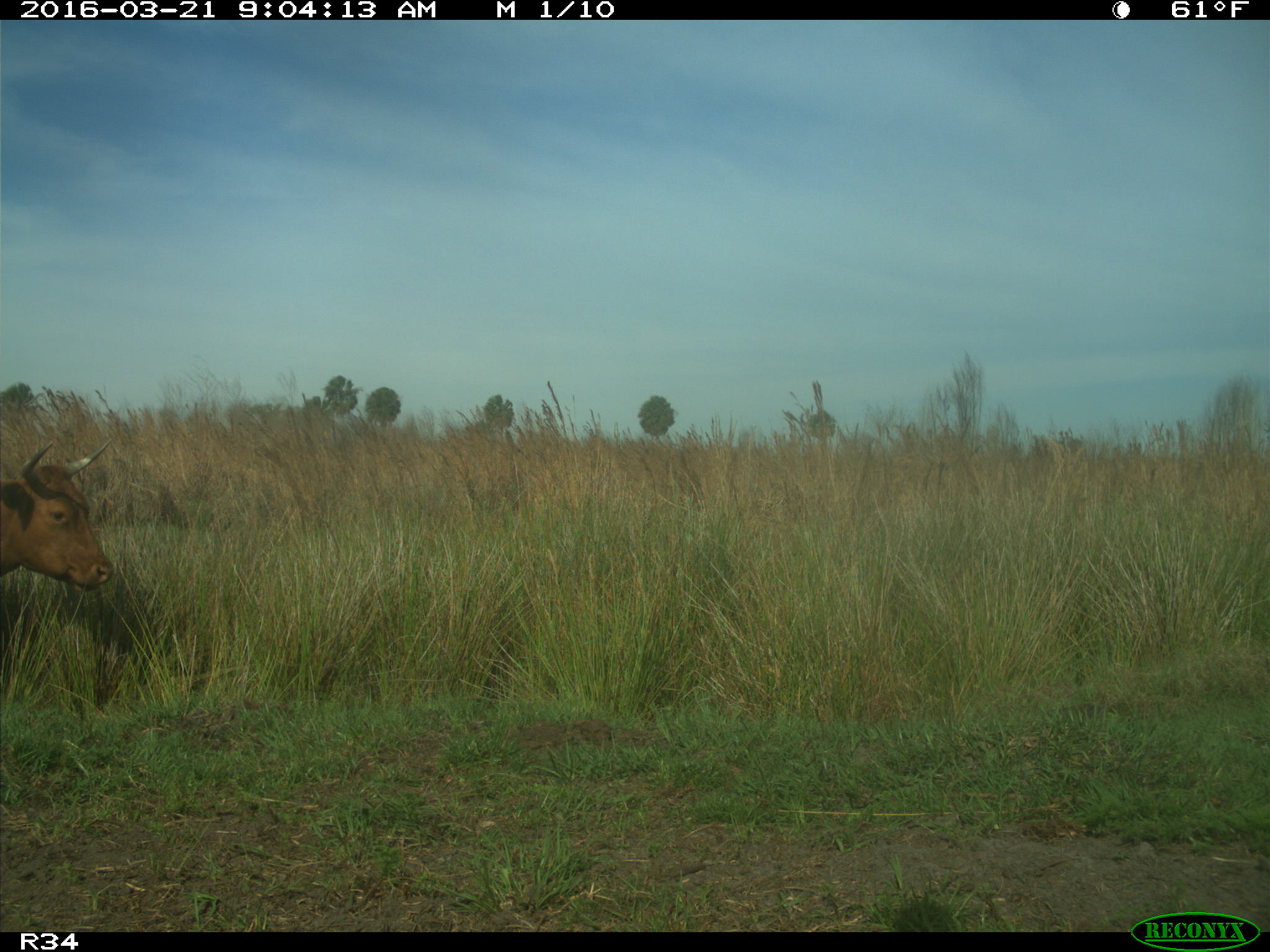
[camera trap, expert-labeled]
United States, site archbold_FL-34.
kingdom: Animalia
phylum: Chordata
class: Mammalia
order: Artiodactyla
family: Bovidae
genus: Bos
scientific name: Bos taurus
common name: domestic cow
Bos taurus (domestic cow).